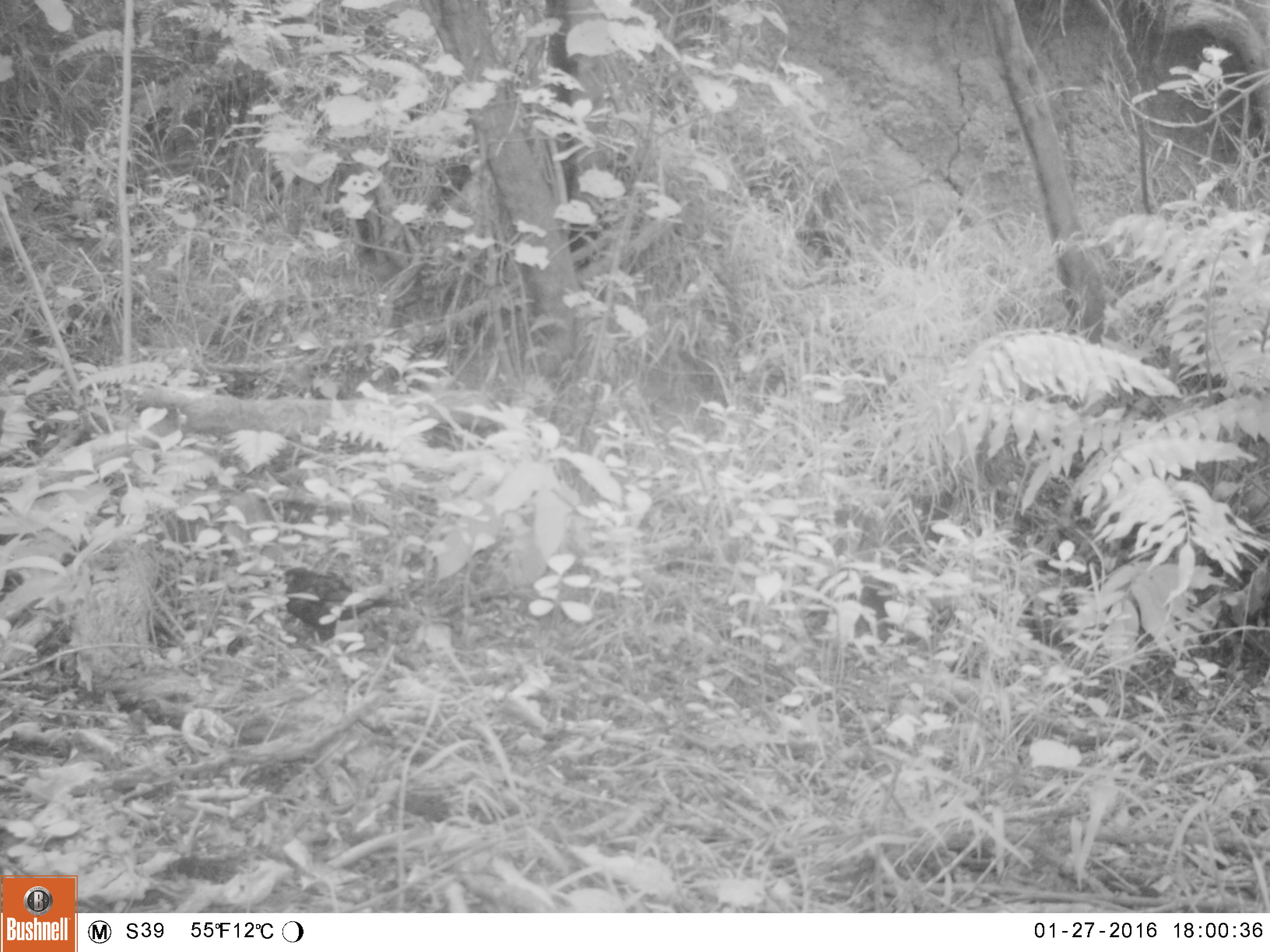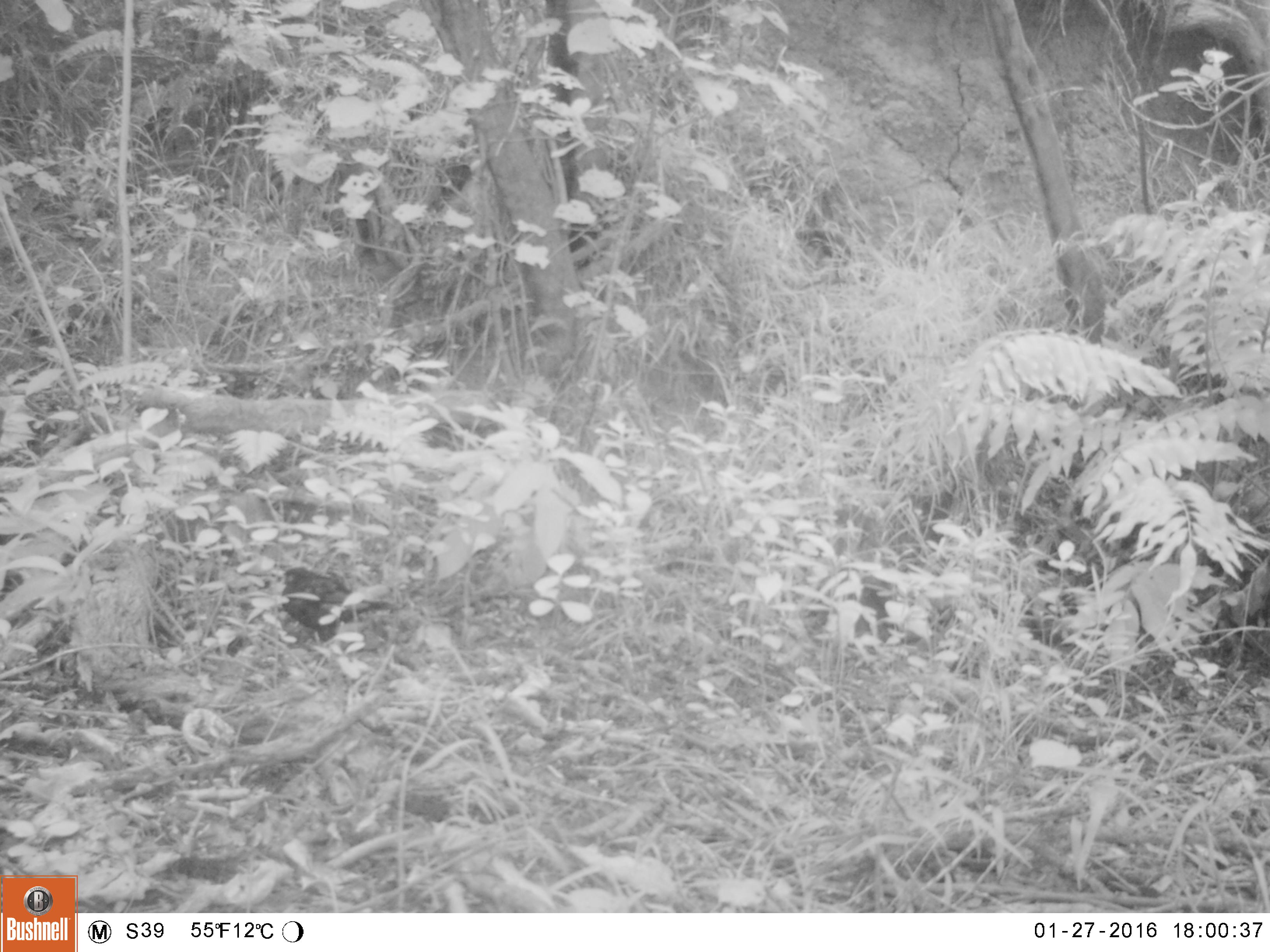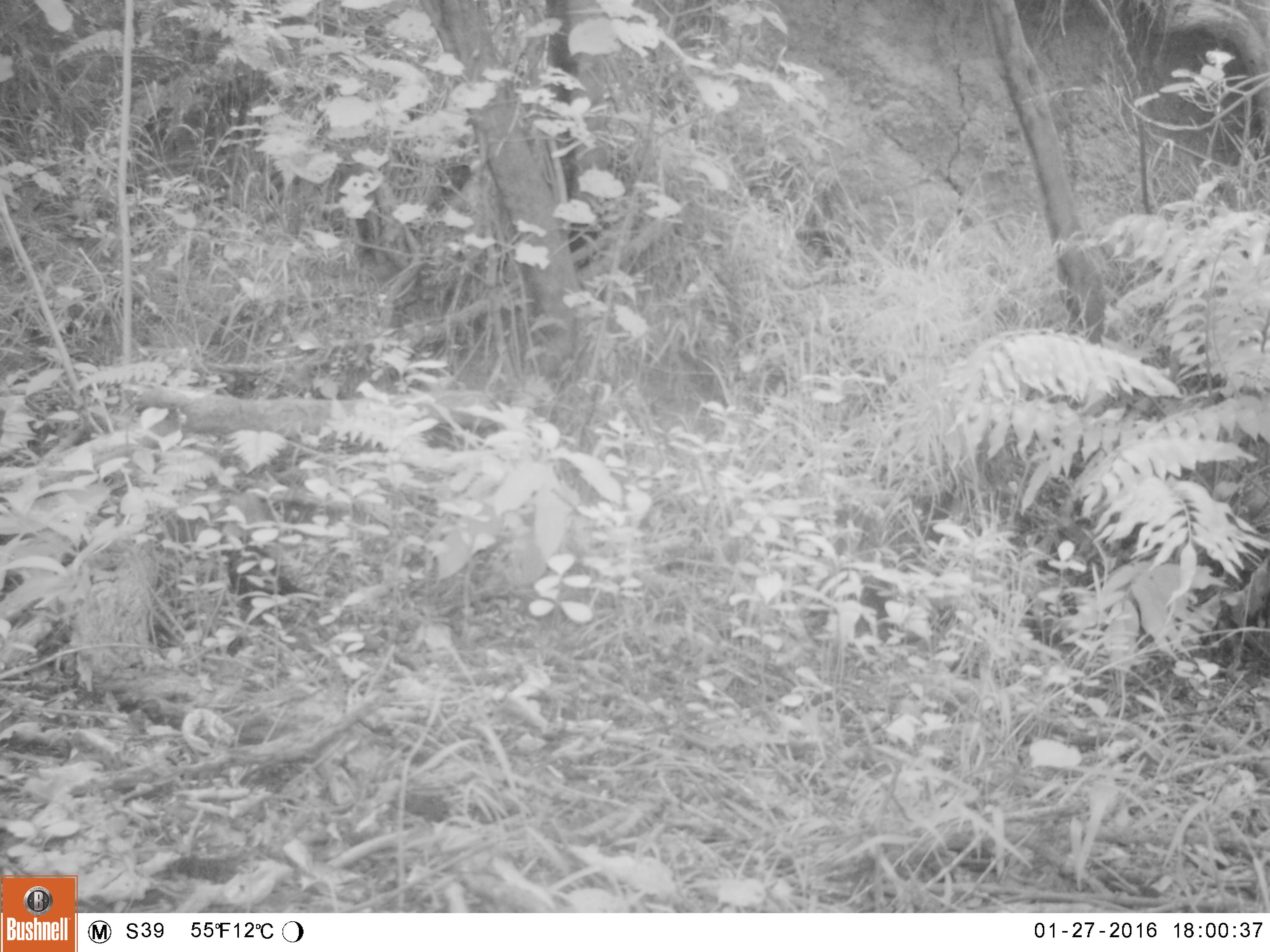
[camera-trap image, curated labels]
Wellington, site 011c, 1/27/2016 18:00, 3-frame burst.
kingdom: Animalia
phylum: Chordata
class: Aves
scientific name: Aves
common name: bird